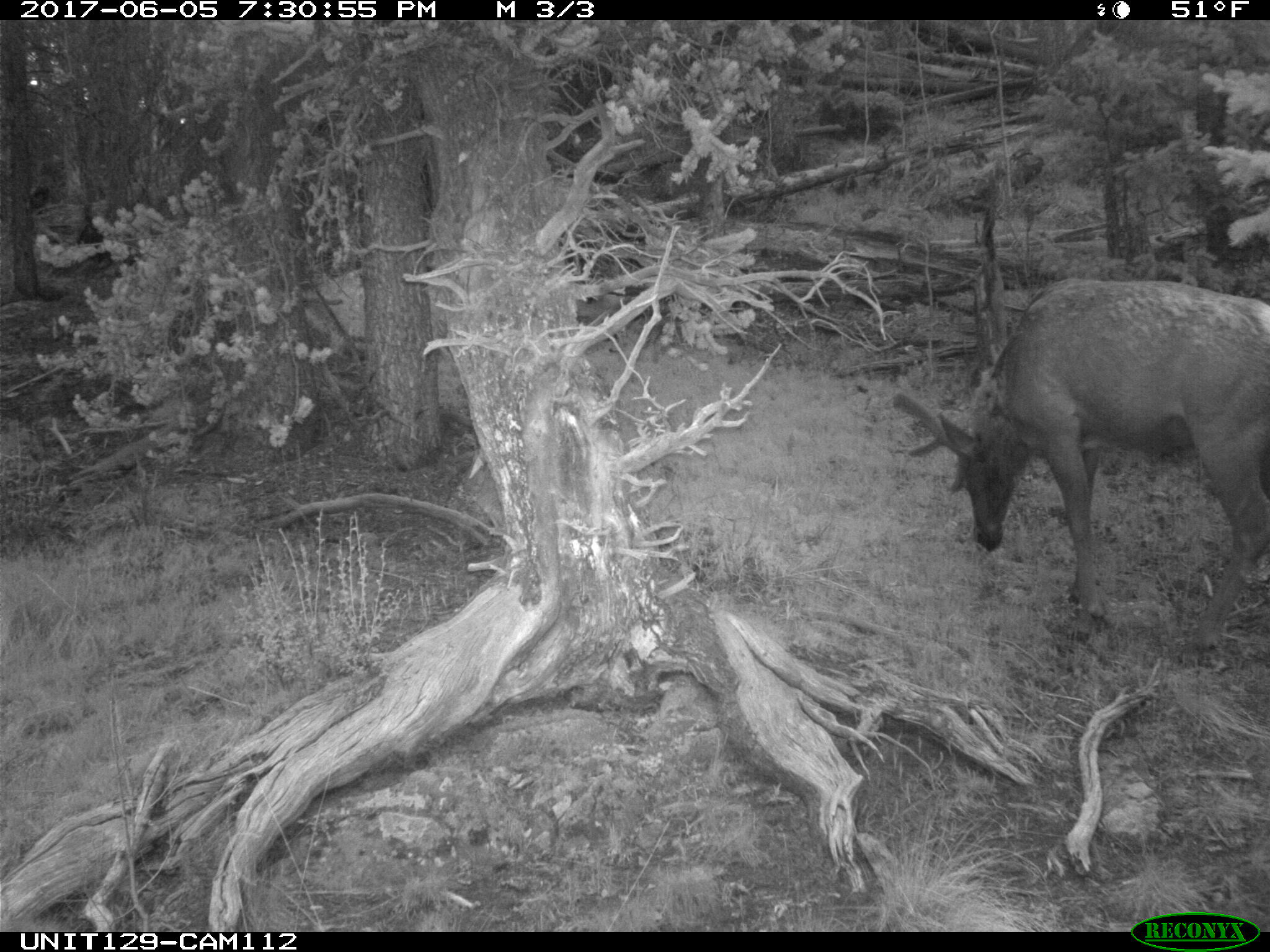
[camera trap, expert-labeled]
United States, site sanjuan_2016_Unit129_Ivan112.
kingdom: Animalia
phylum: Chordata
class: Mammalia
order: Artiodactyla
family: Cervidae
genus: Cervus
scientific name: Cervus elaphus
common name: red deer